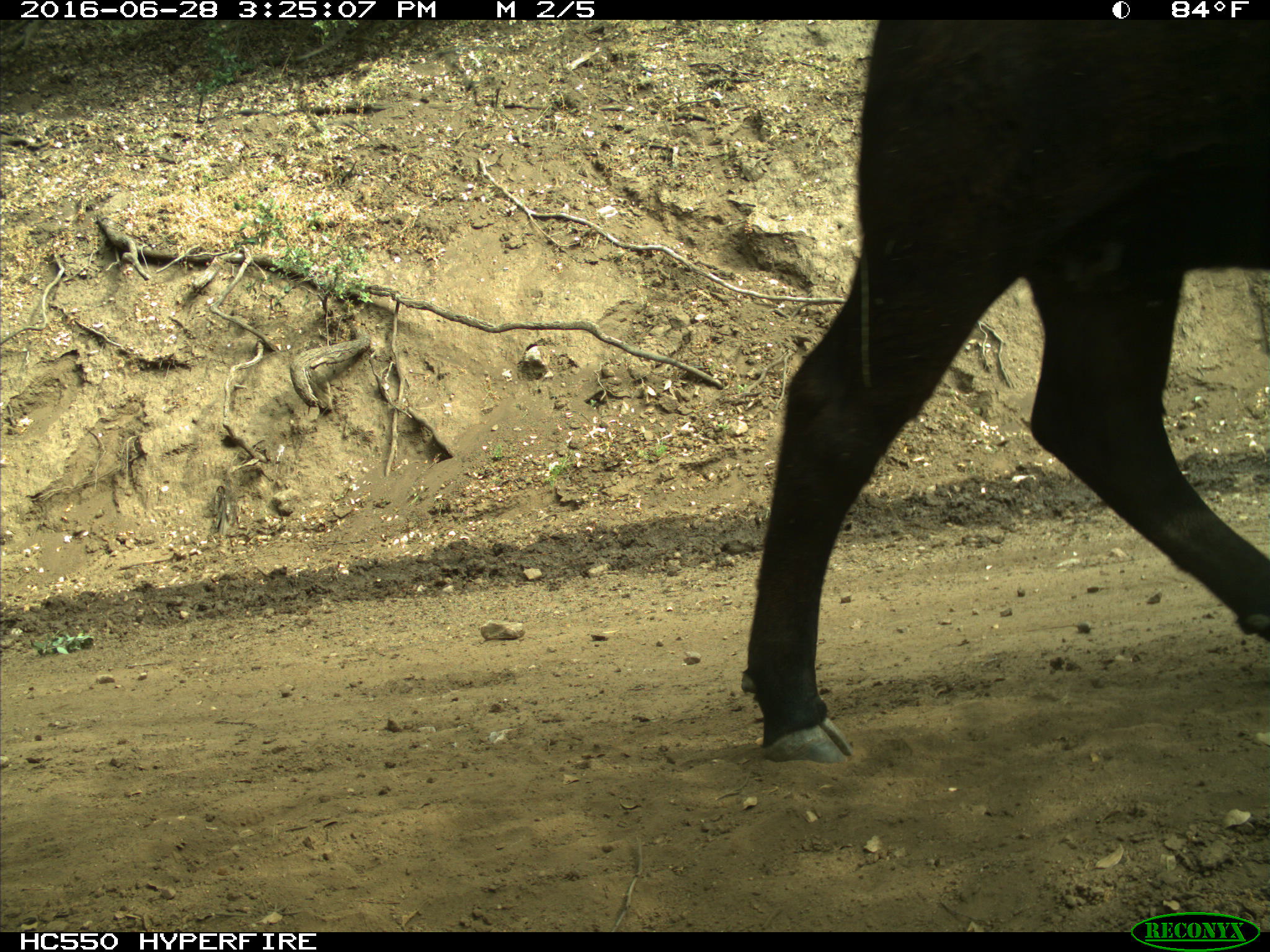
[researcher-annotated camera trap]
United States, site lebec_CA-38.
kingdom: Animalia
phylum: Chordata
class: Mammalia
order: Artiodactyla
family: Bovidae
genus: Bos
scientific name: Bos taurus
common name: domestic cow